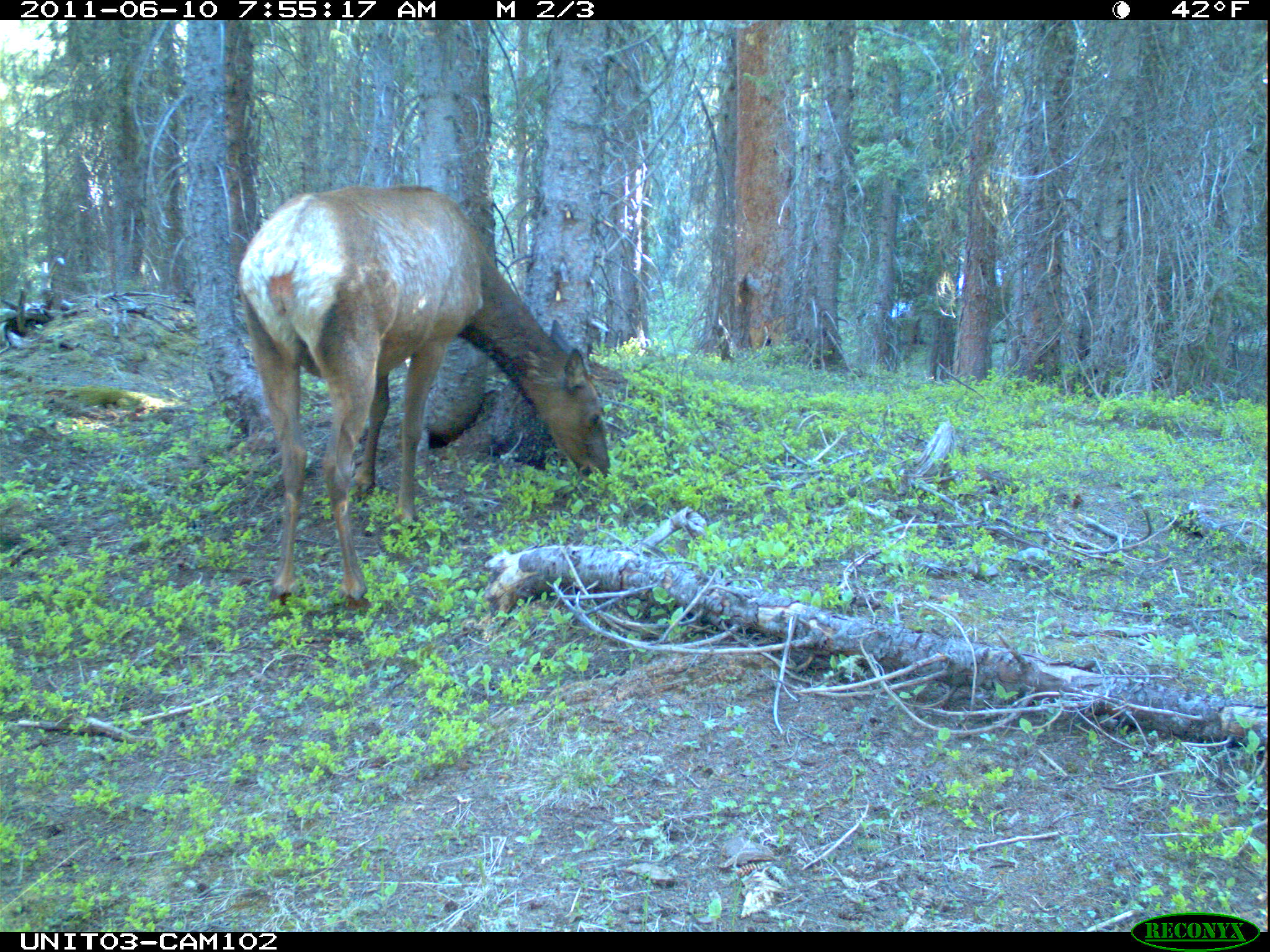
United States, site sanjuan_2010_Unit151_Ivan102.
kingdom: Animalia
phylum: Chordata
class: Mammalia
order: Artiodactyla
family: Cervidae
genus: Cervus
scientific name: Cervus elaphus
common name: red deer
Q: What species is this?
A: Cervus elaphus (red deer).